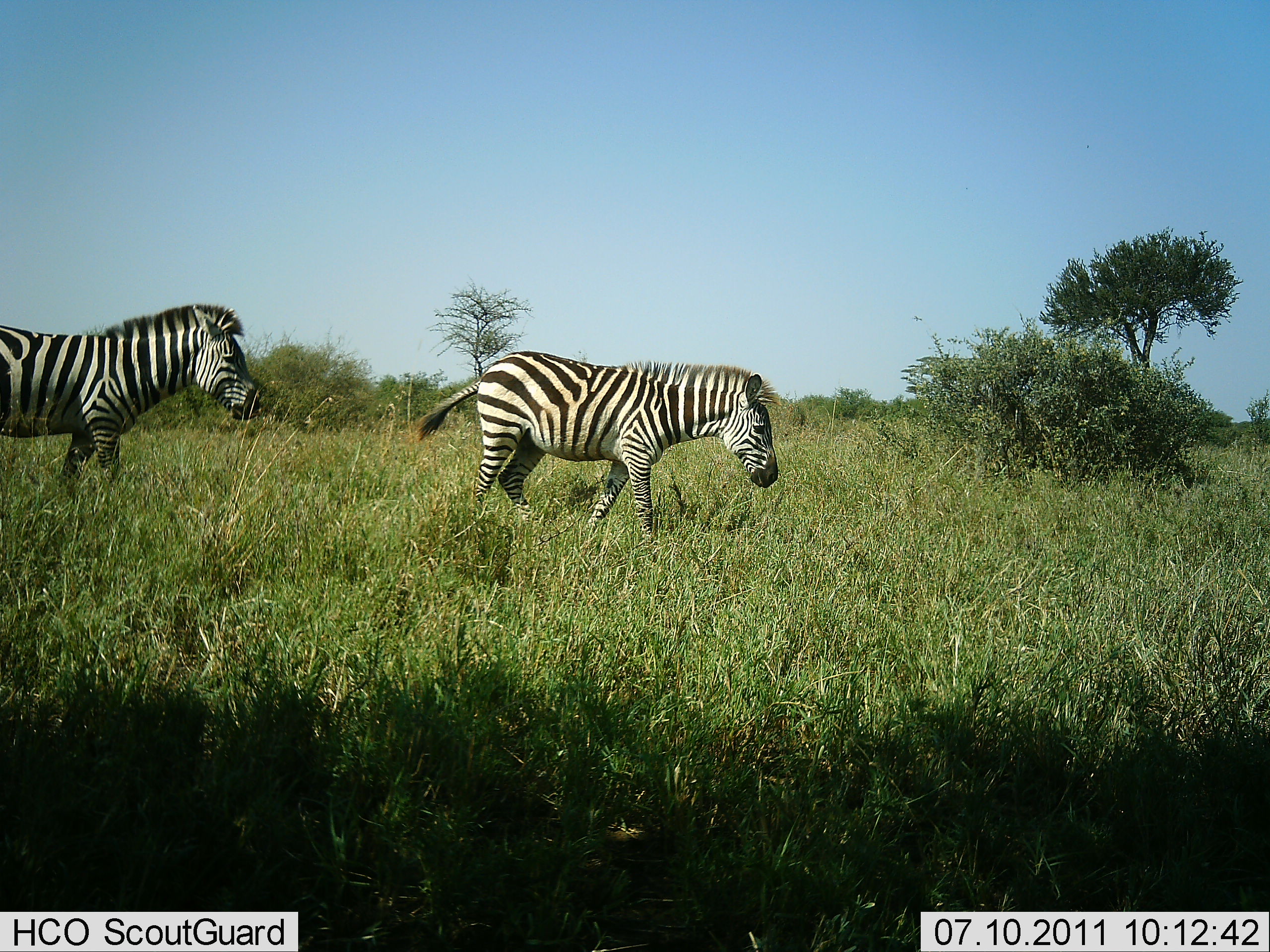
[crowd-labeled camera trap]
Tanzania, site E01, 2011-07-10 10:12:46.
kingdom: Animalia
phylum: Chordata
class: Mammalia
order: Perissodactyla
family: Equidae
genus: Equus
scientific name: Equus quagga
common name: plains zebra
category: zebra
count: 2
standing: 20%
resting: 0%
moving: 80%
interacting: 0%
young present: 10%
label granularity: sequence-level